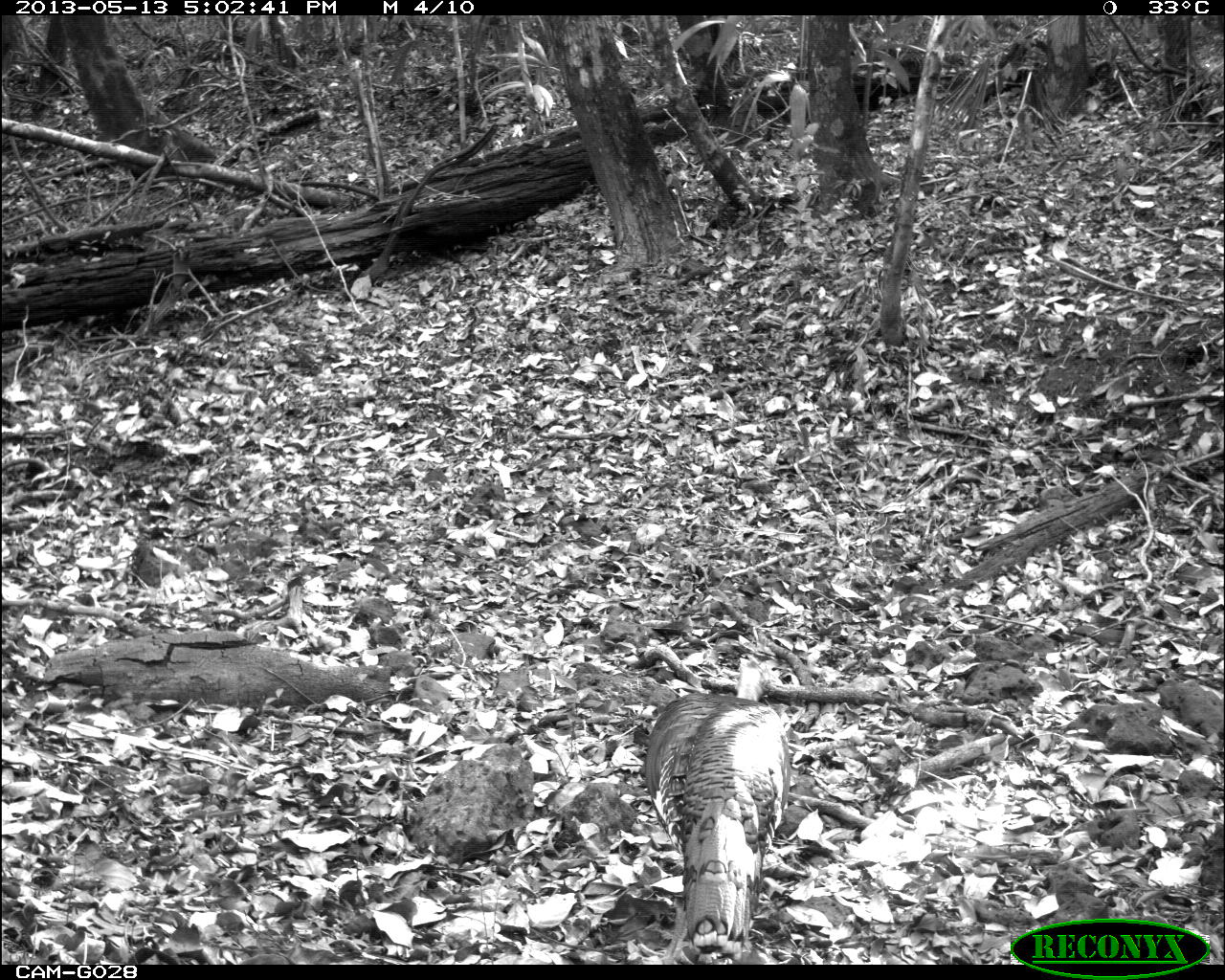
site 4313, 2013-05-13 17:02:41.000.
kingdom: Animalia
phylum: Chordata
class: Aves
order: Galliformes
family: Phasianidae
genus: Meleagris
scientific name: Meleagris ocellata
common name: ocellated turkey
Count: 1.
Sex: male.